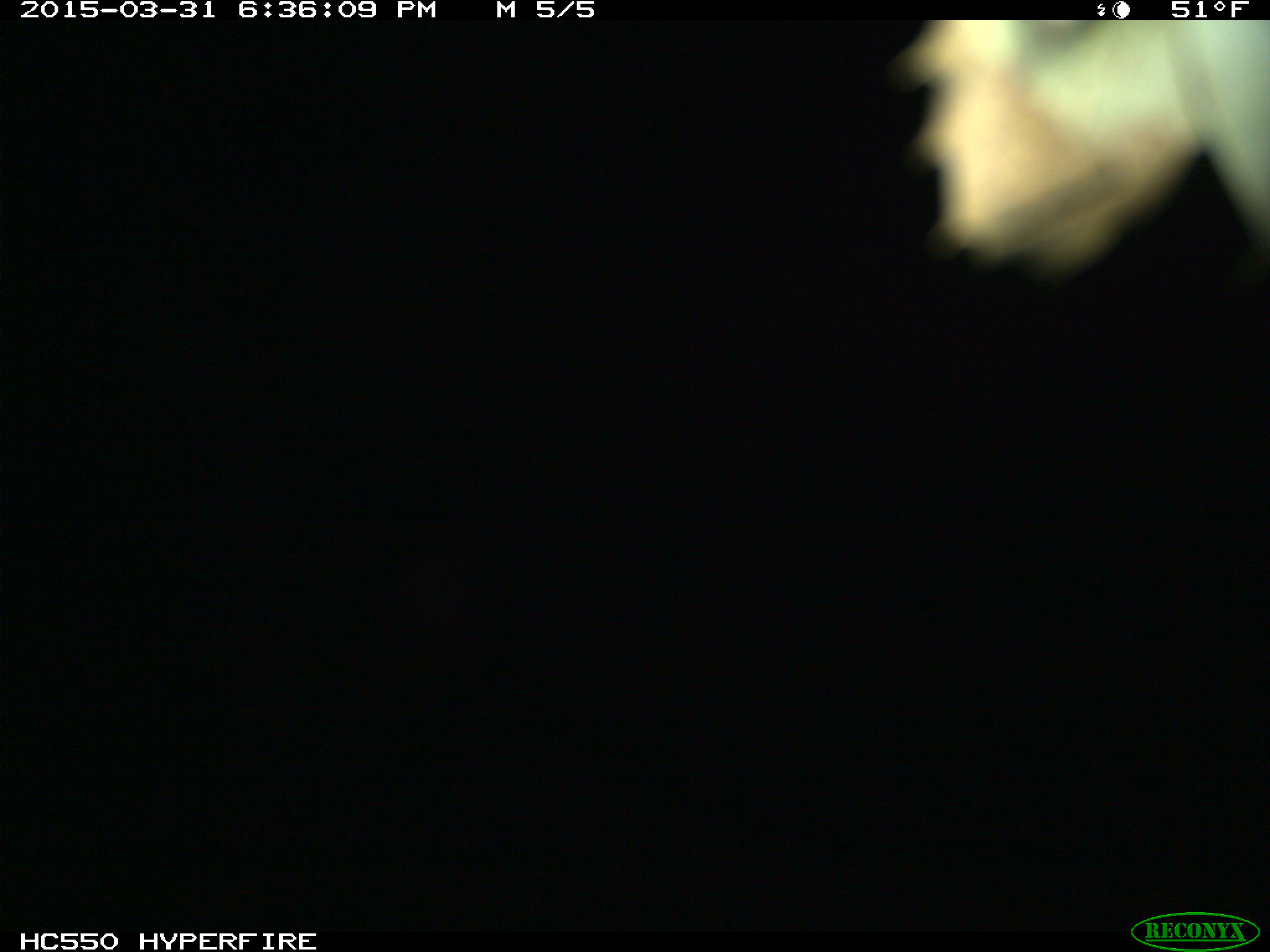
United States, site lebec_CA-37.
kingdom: Animalia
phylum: Chordata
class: Mammalia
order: Artiodactyla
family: Bovidae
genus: Bos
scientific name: Bos taurus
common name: domestic cow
Bos taurus (domestic cow).